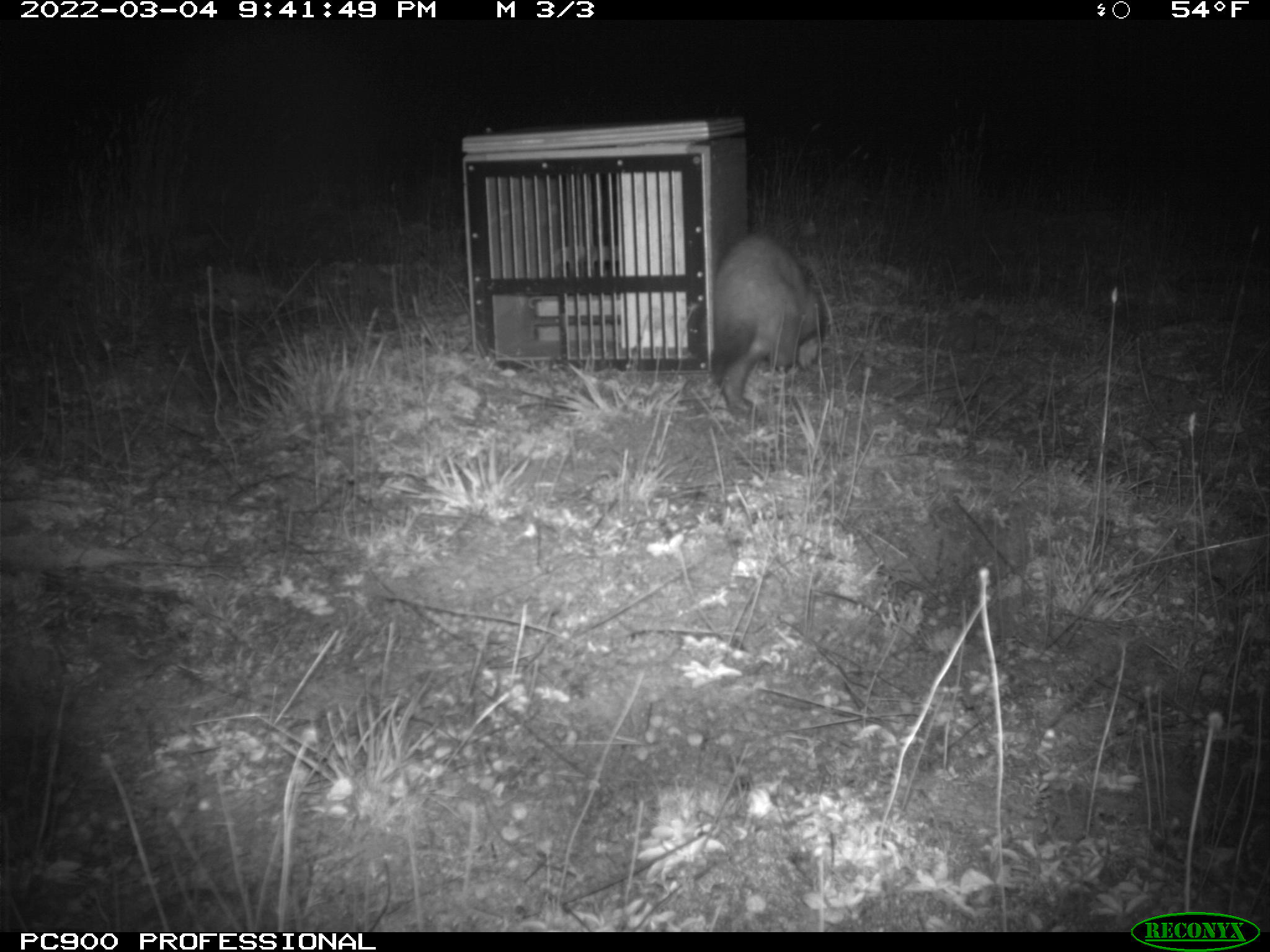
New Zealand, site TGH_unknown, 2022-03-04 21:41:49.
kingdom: Animalia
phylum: Chordata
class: Mammalia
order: Carnivora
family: Mustelidae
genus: Mustela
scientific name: Mustela furo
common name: ferret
Ferret (Mustela furo).